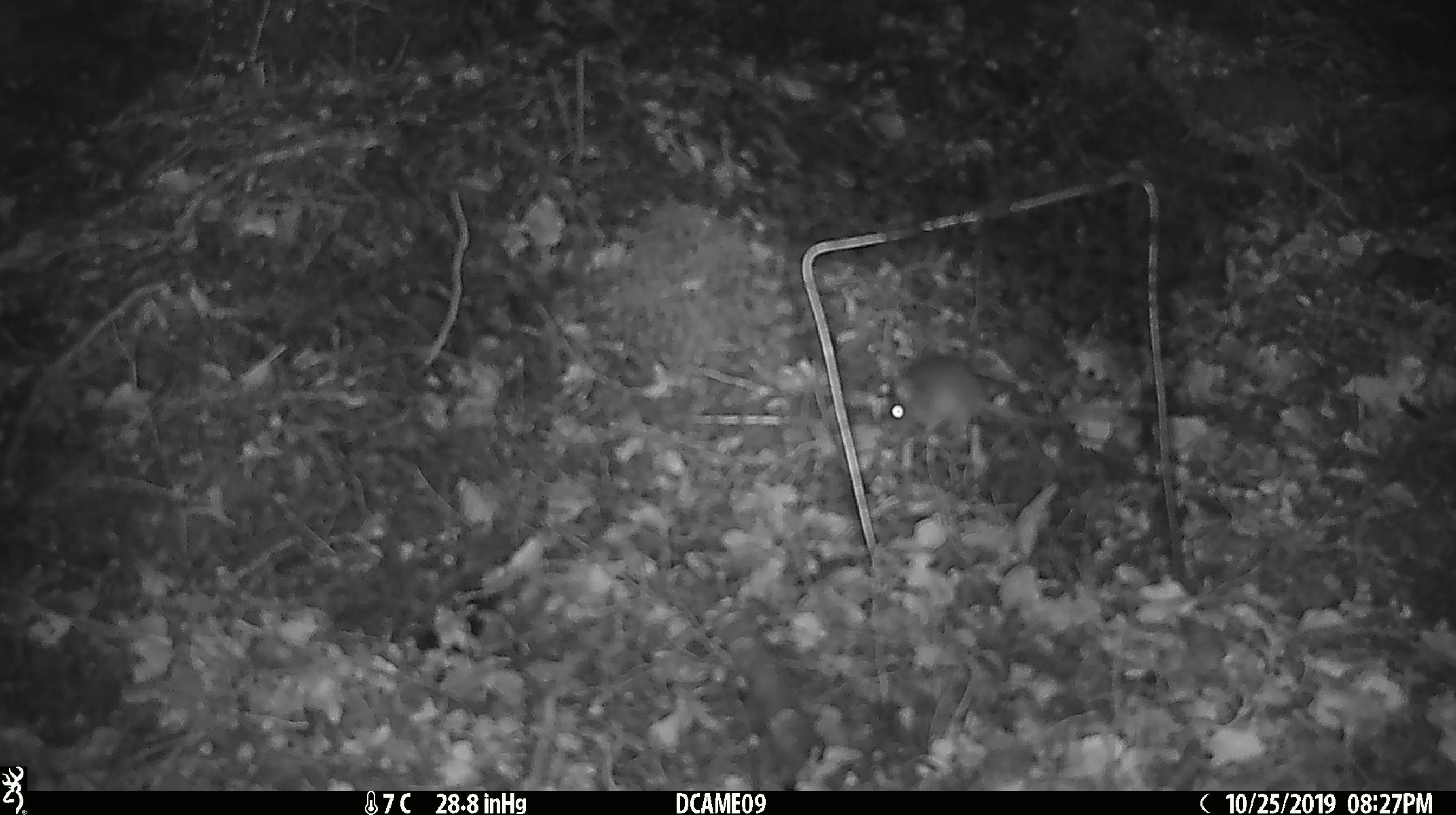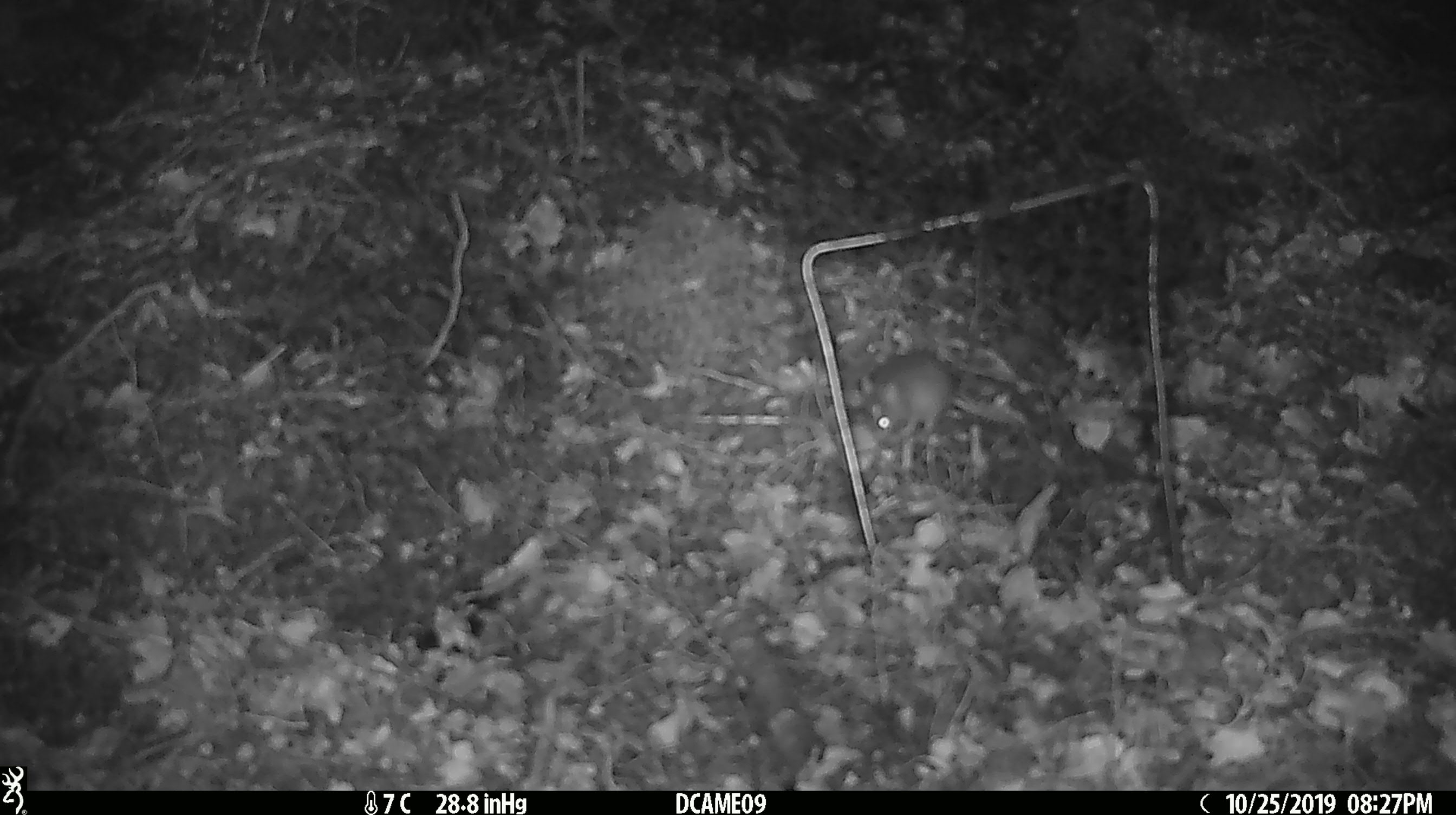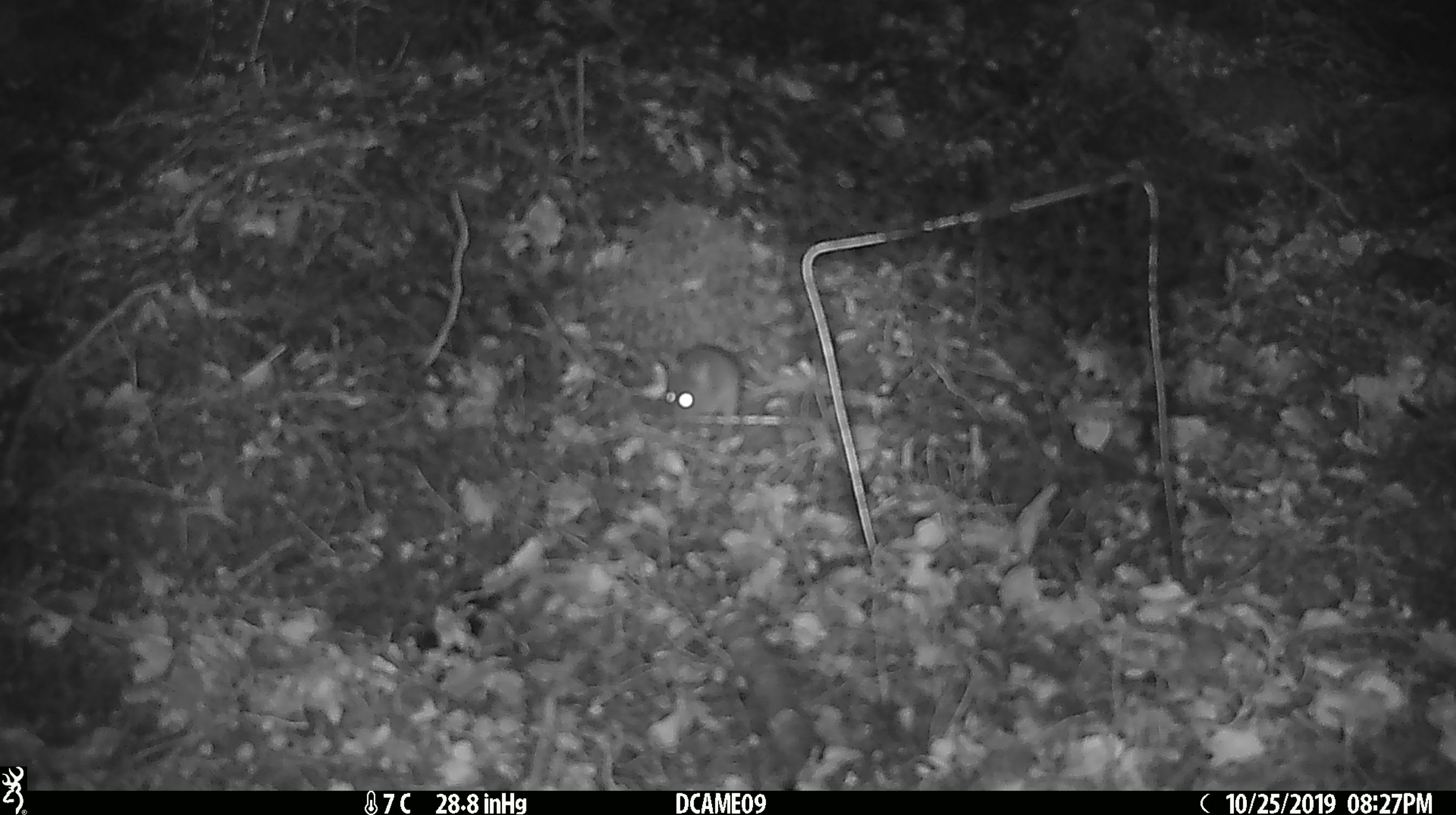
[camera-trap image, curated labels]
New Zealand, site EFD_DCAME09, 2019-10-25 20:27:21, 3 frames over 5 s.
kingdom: Animalia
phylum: Chordata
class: Mammalia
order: Rodentia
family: Muridae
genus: Mus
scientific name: Mus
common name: mouse